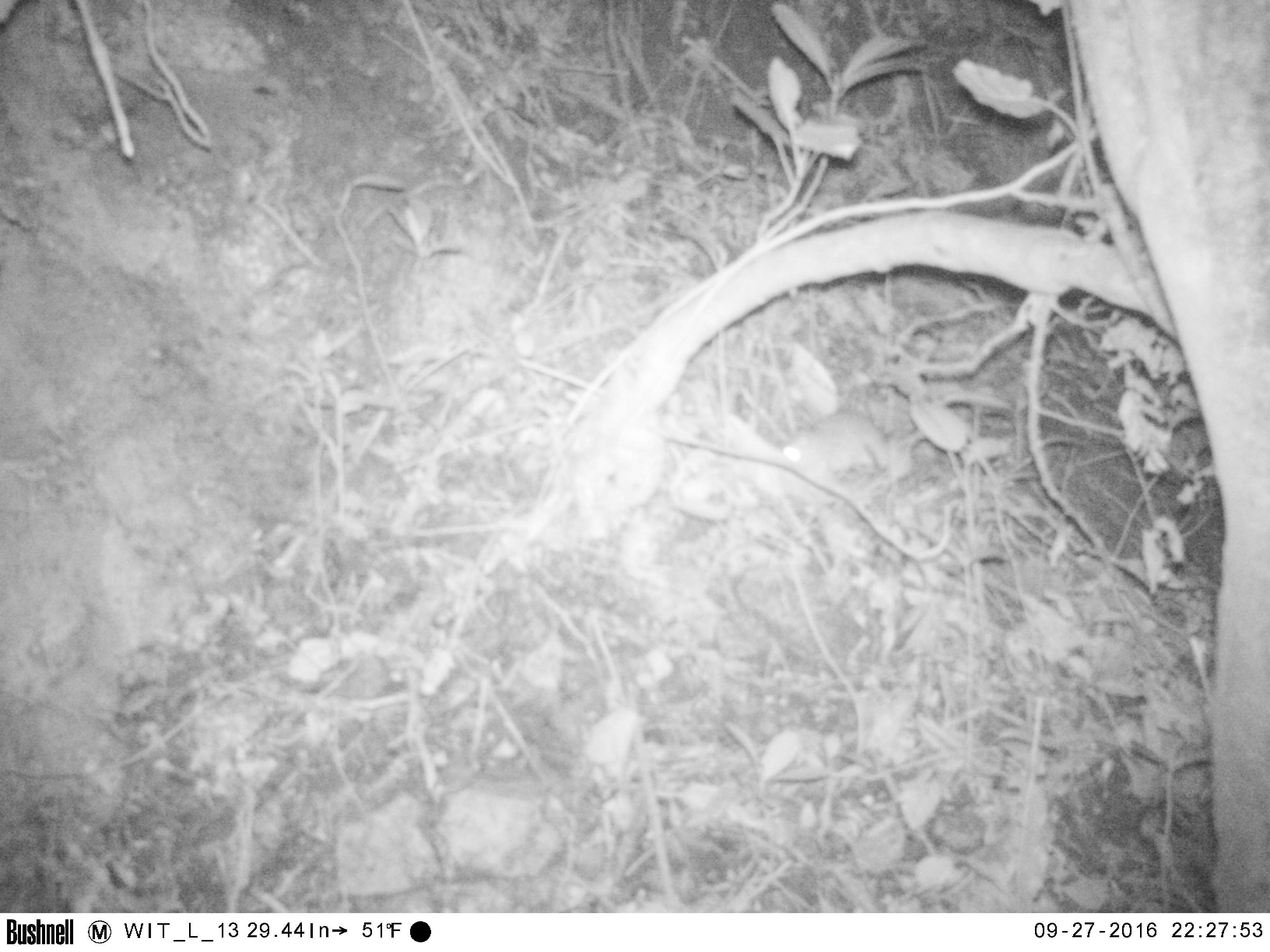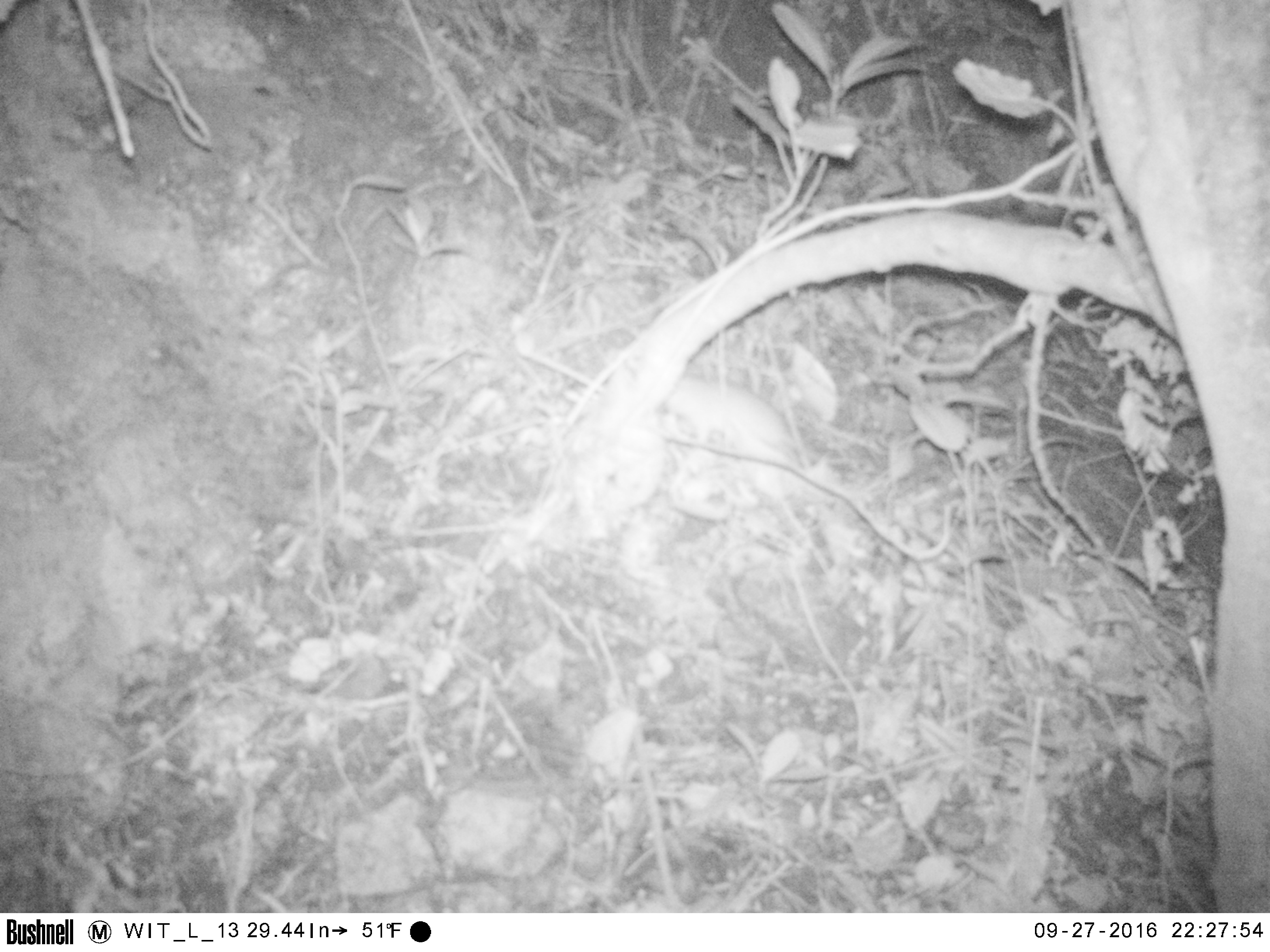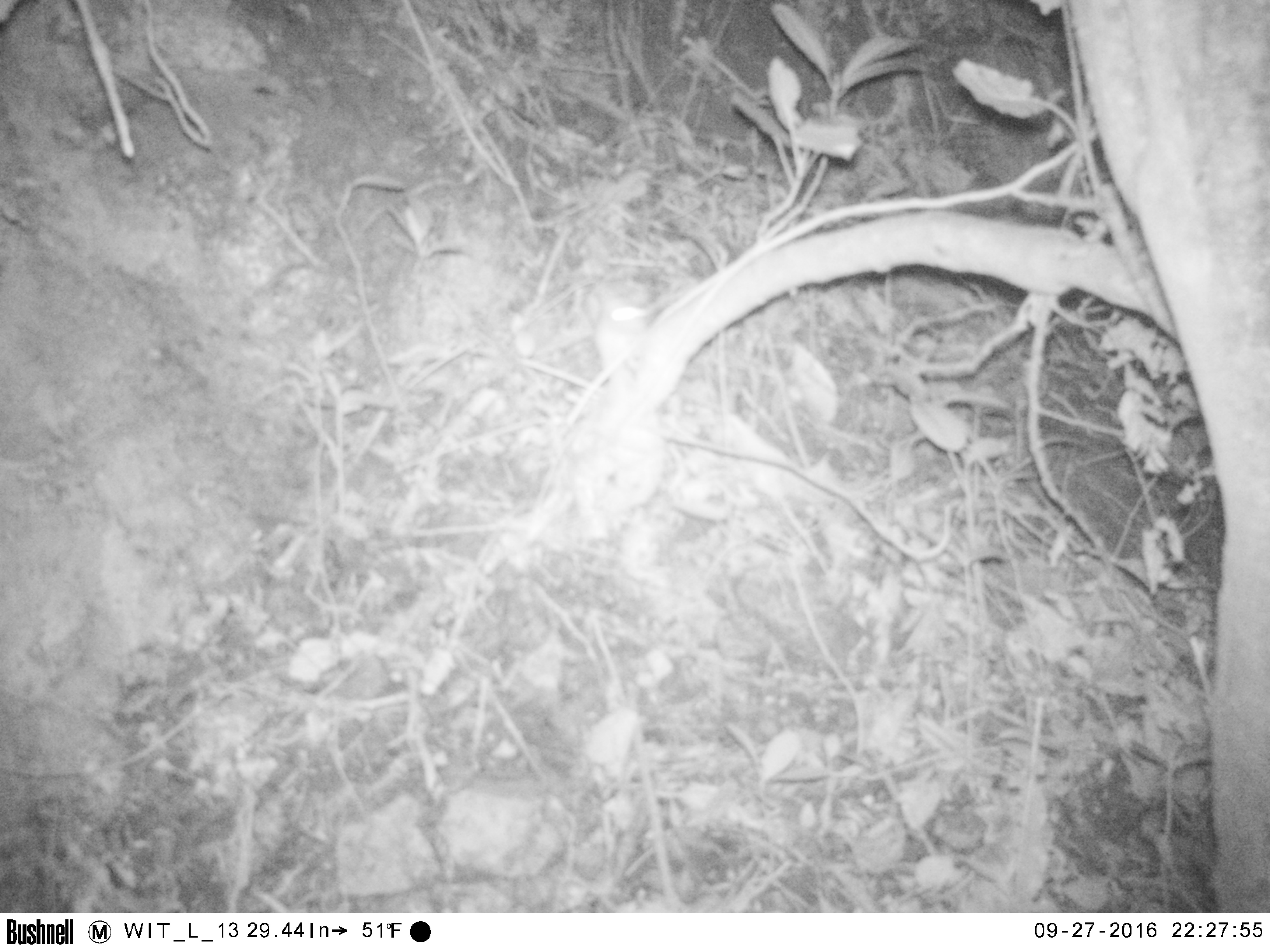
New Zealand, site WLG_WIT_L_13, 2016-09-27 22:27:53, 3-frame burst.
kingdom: Animalia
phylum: Chordata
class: Mammalia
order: Rodentia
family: Muridae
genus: Rattus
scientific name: Rattus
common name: rat